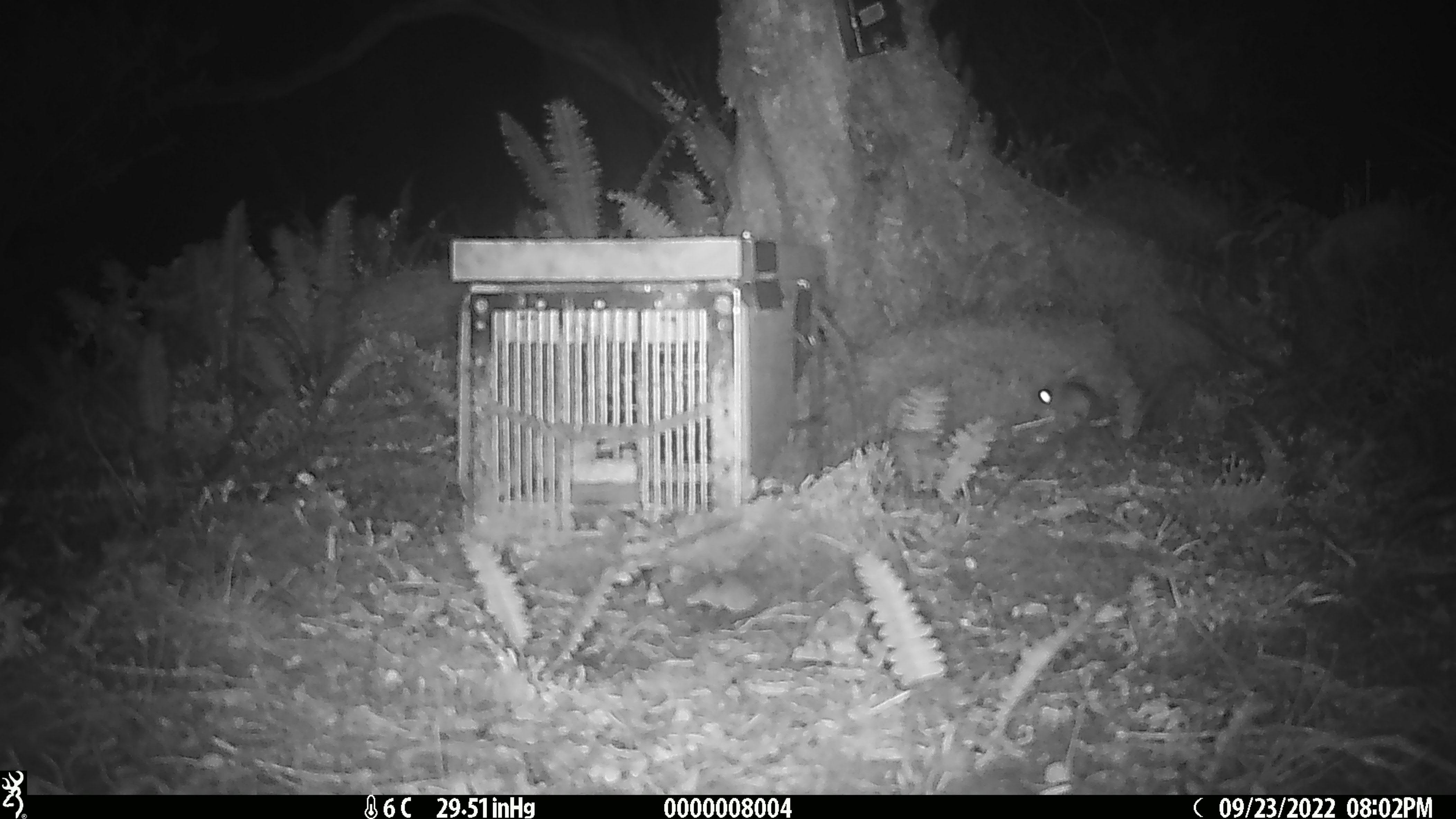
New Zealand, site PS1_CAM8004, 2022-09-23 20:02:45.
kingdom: Animalia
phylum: Chordata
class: Mammalia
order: Rodentia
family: Muridae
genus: Mus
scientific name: Mus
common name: mouse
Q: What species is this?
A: Mouse (Mus).